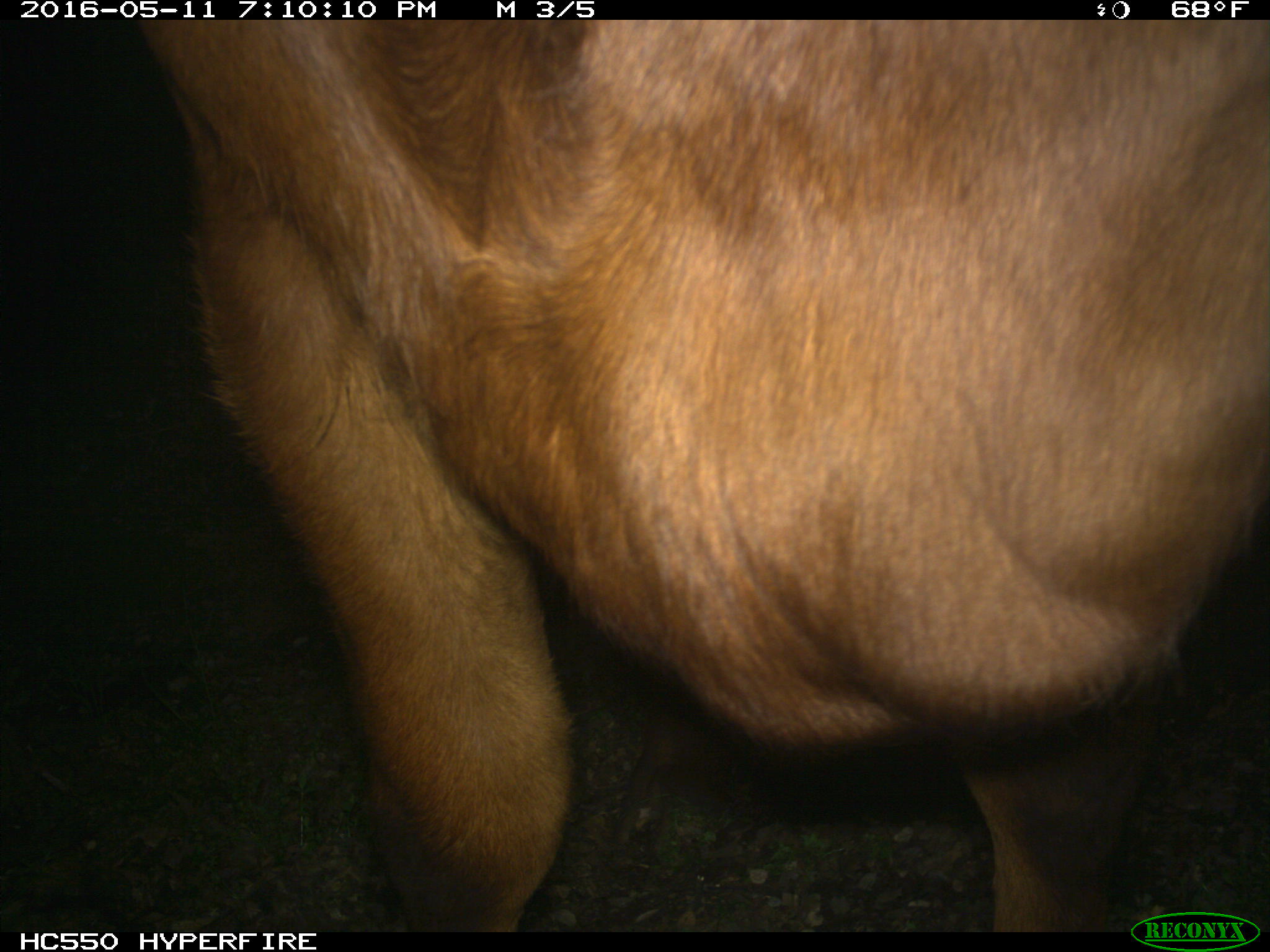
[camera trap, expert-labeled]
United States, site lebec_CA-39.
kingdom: Animalia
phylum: Chordata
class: Mammalia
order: Artiodactyla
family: Bovidae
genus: Bos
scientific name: Bos taurus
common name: domestic cow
Bos taurus (domestic cow).